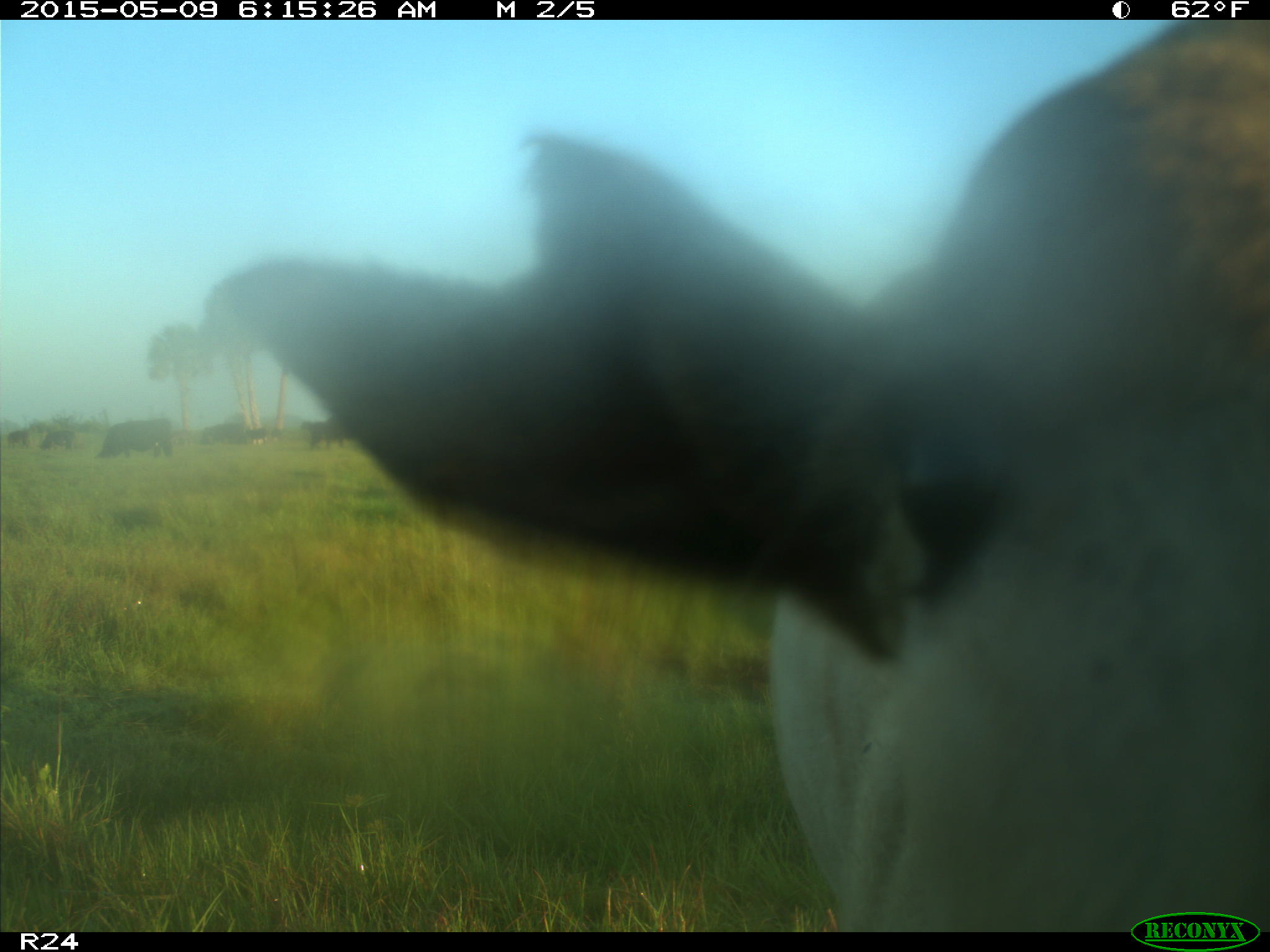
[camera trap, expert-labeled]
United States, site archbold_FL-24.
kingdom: Animalia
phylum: Chordata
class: Mammalia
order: Artiodactyla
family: Bovidae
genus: Bos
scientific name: Bos taurus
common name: domestic cow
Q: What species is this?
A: Bos taurus (domestic cow).